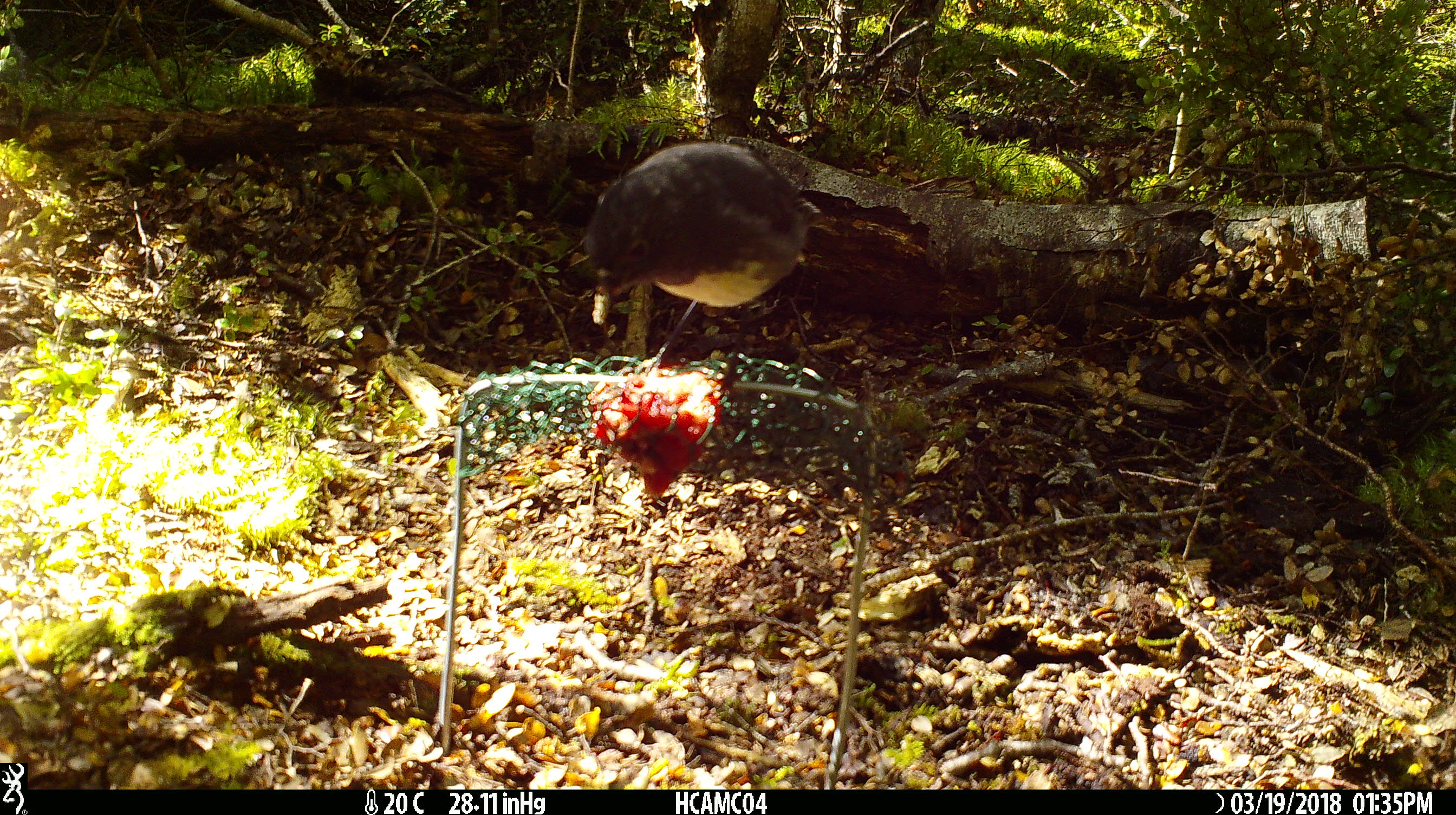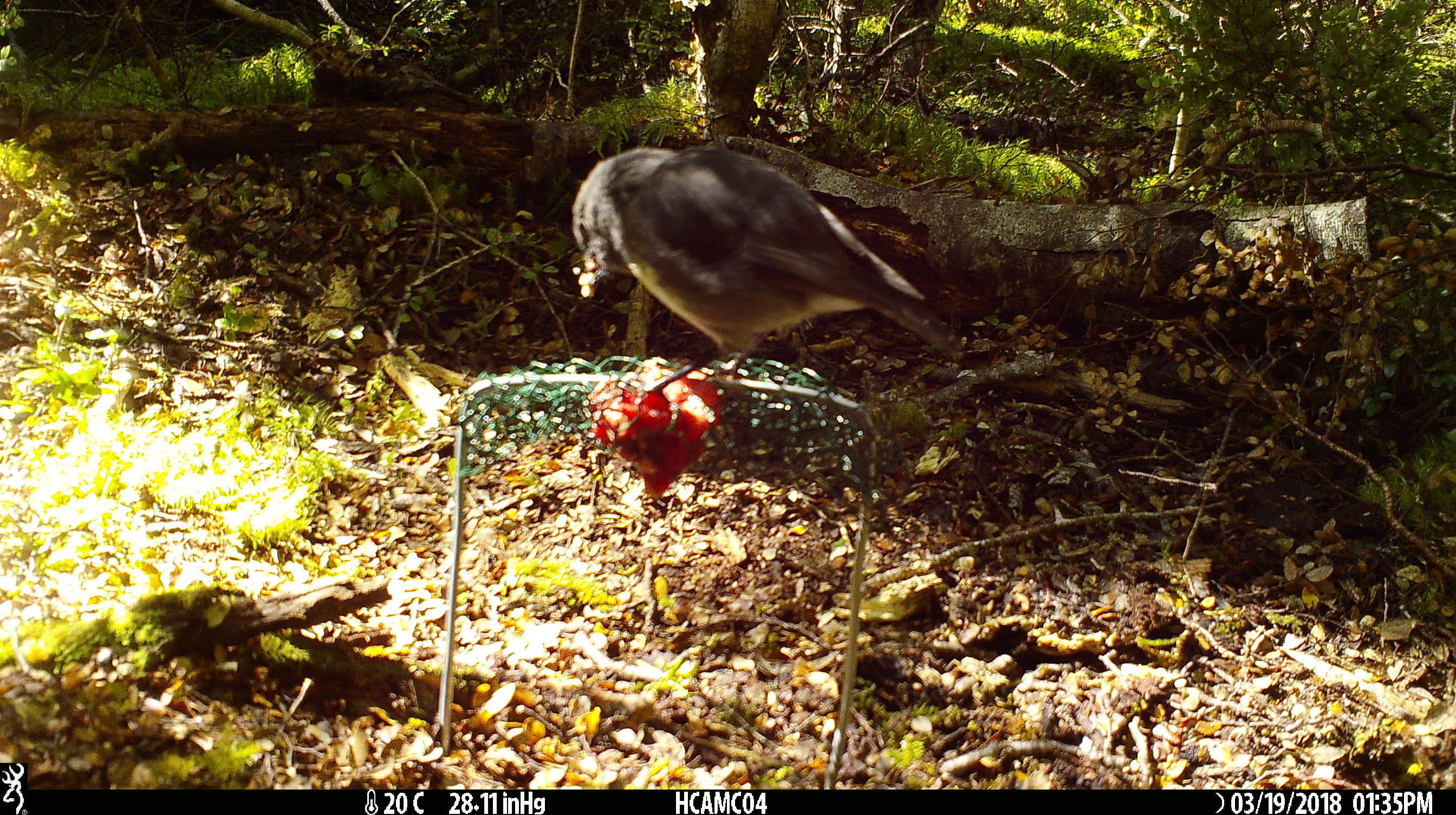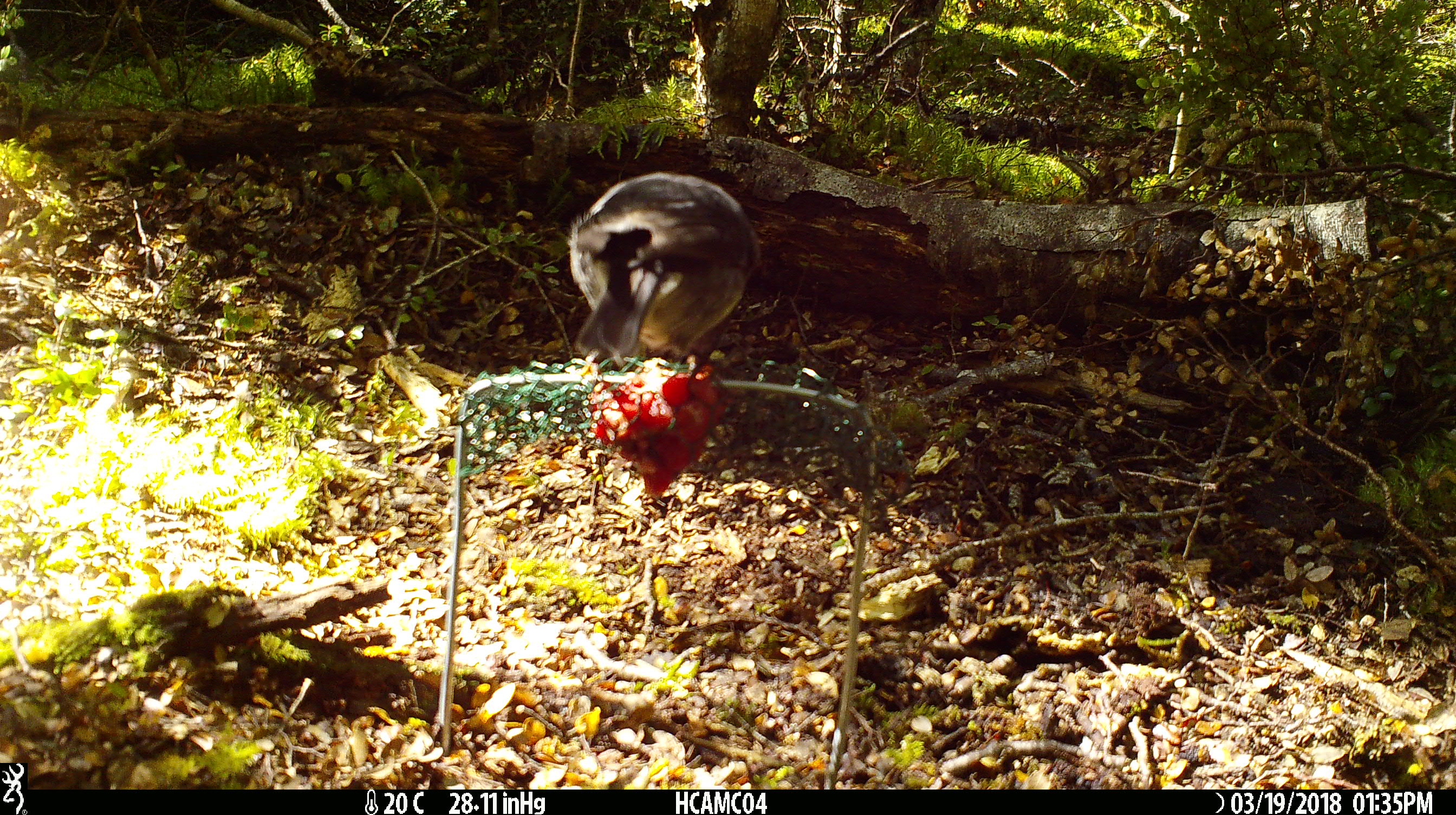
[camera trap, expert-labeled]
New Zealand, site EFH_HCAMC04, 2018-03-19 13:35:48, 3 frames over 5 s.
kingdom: Animalia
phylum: Chordata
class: Aves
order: Passeriformes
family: Petroicidae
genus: Petroica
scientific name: Petroica australis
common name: new zealand robin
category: robin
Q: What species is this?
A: Robin (new zealand robin) (Petroica australis).